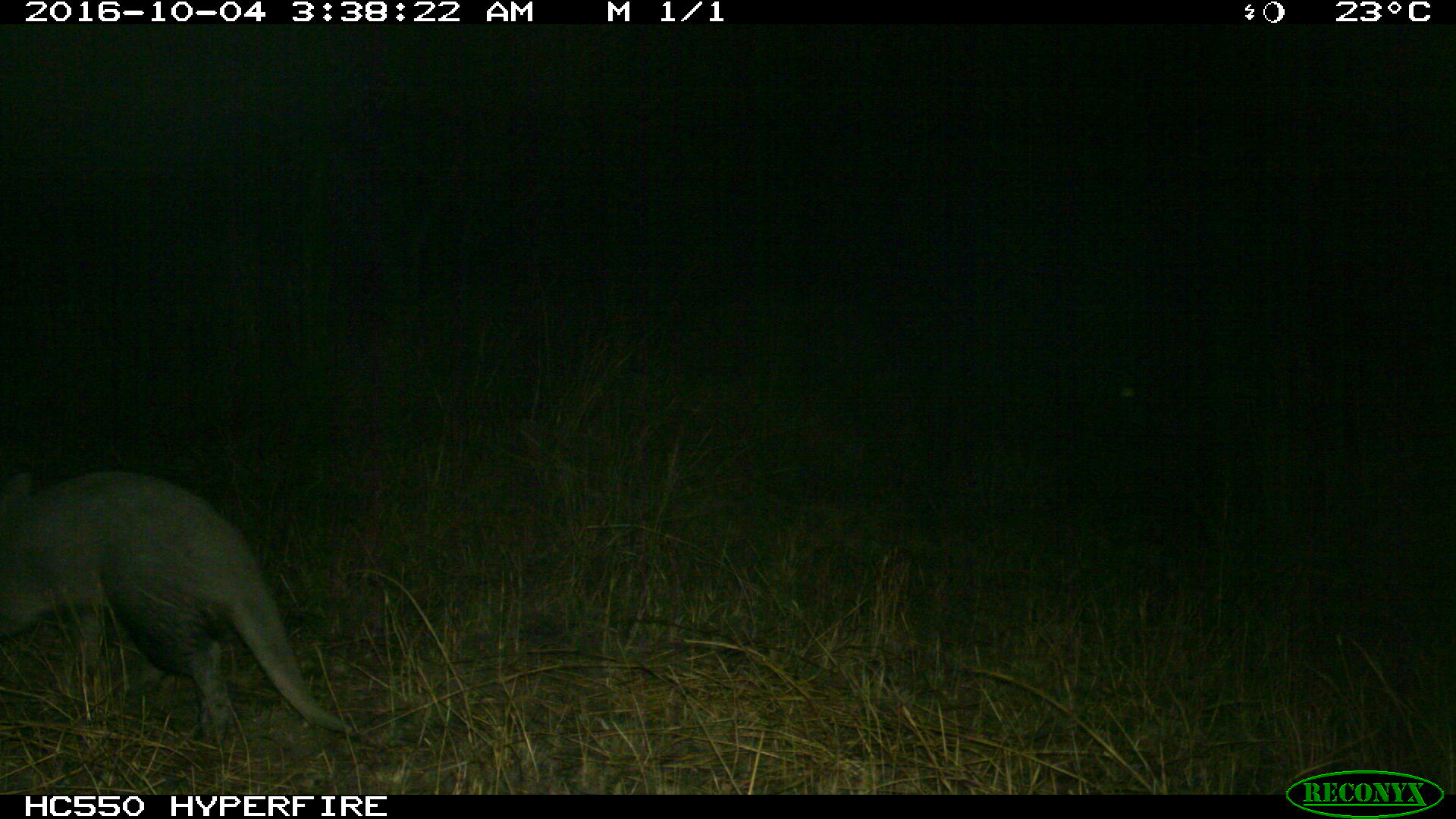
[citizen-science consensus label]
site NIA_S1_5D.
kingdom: Animalia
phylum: Chordata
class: Mammalia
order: Tubulidentata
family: Orycteropodidae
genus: Orycteropus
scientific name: Orycteropus afer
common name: aardvark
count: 1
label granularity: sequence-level